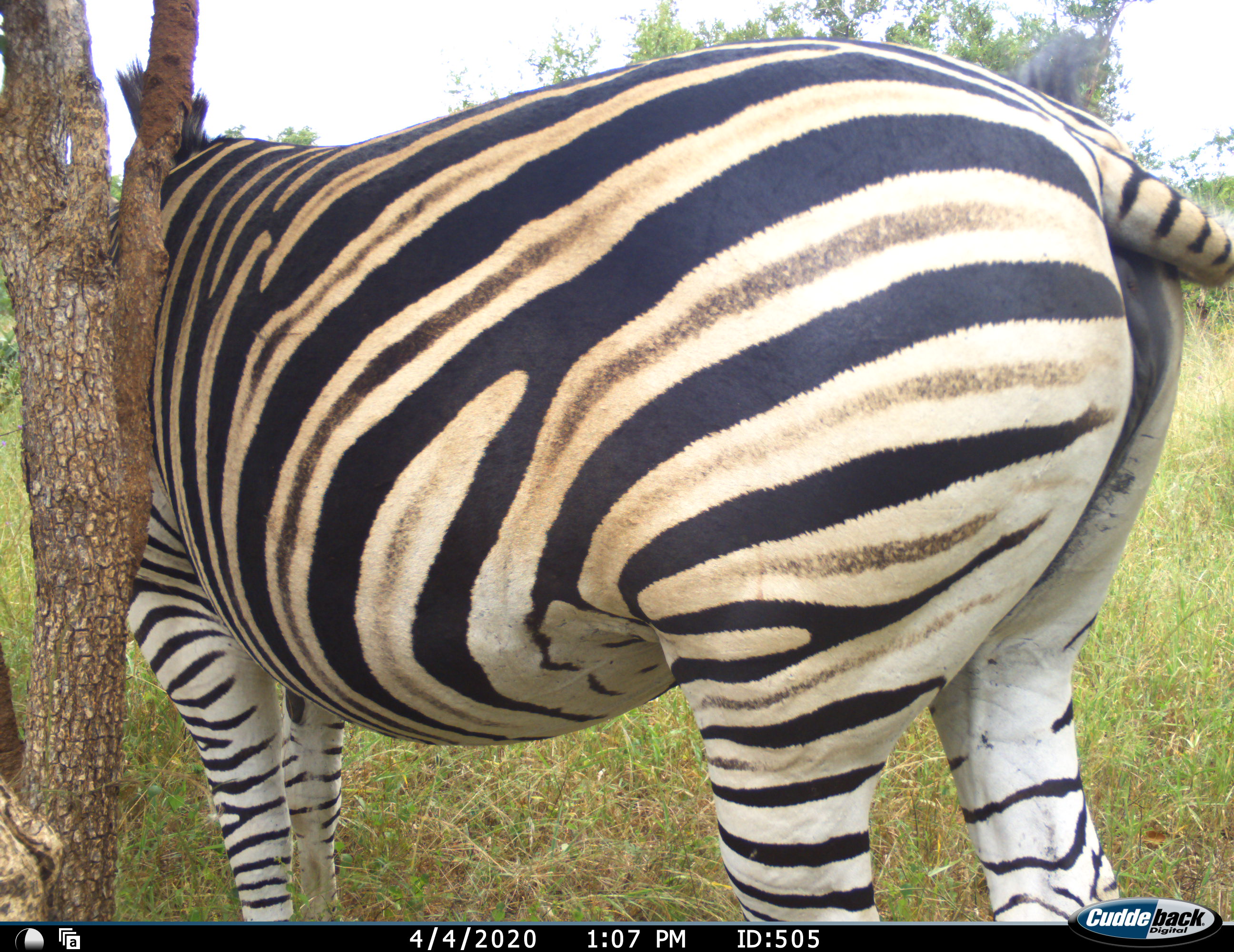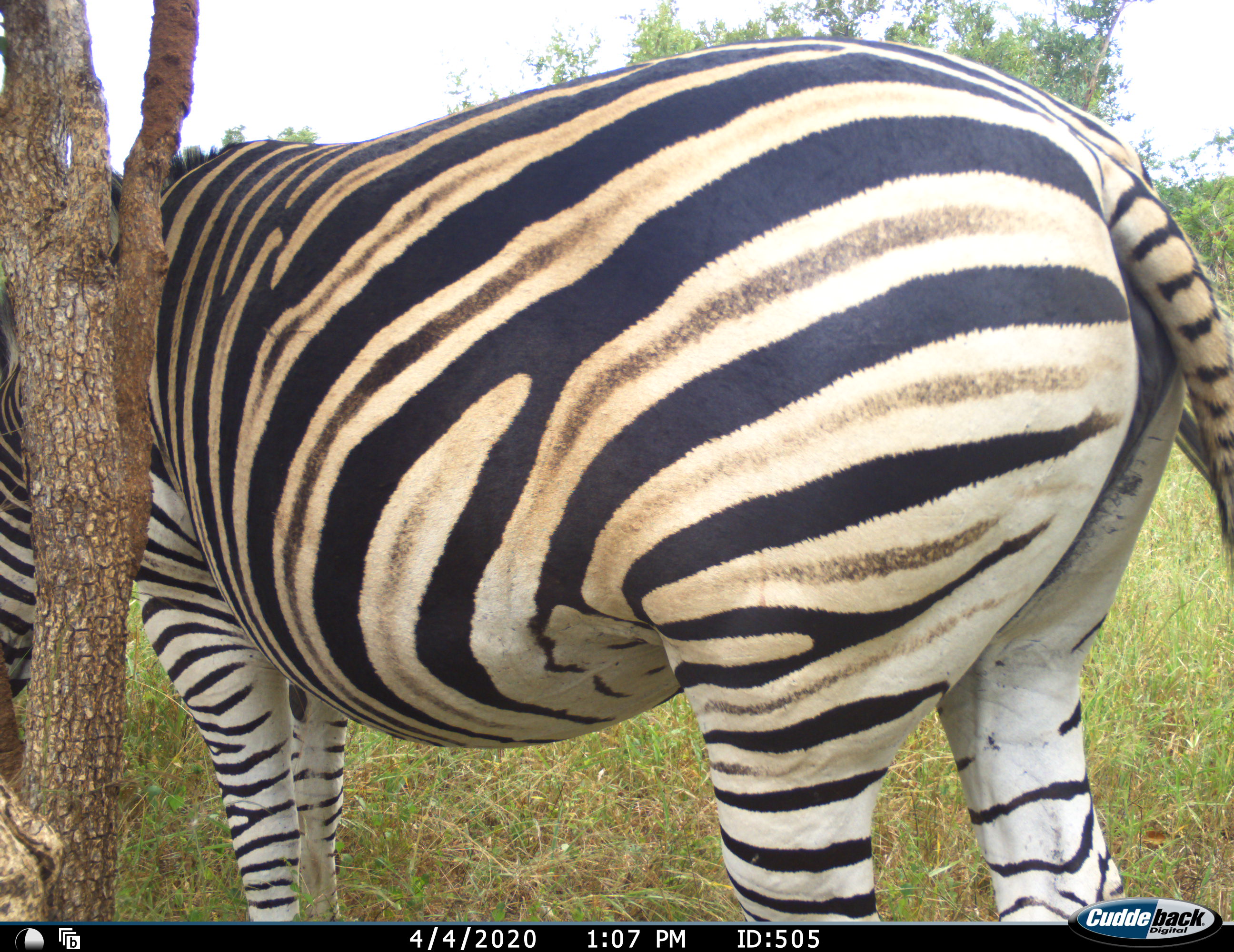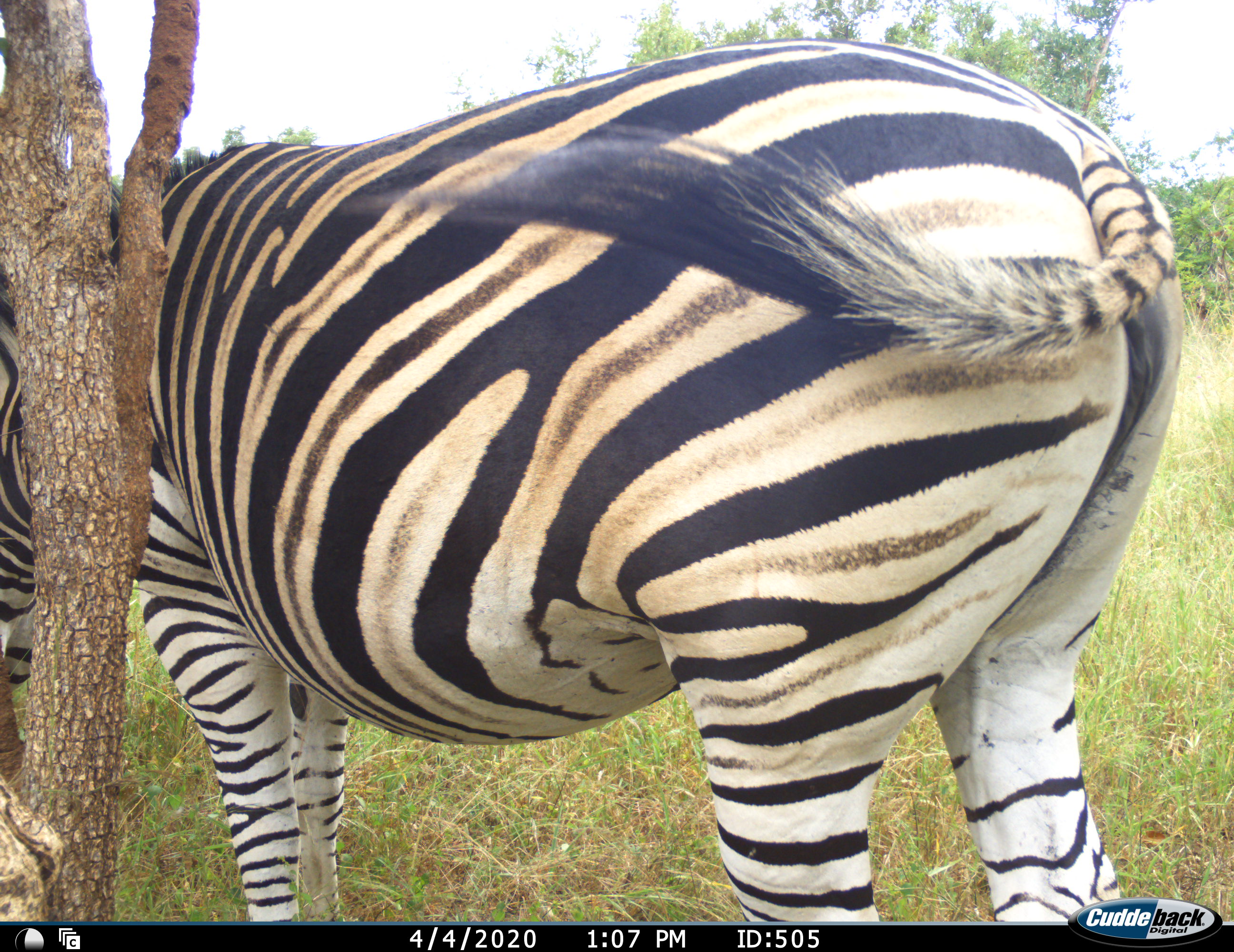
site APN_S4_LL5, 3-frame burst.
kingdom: Animalia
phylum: Chordata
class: Mammalia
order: Perissodactyla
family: Equidae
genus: Equus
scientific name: Equus quagga burchellii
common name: burchell's zebra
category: zebraburchells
Zebraburchells (burchell's zebra) (Equus quagga burchellii), count 1. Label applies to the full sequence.